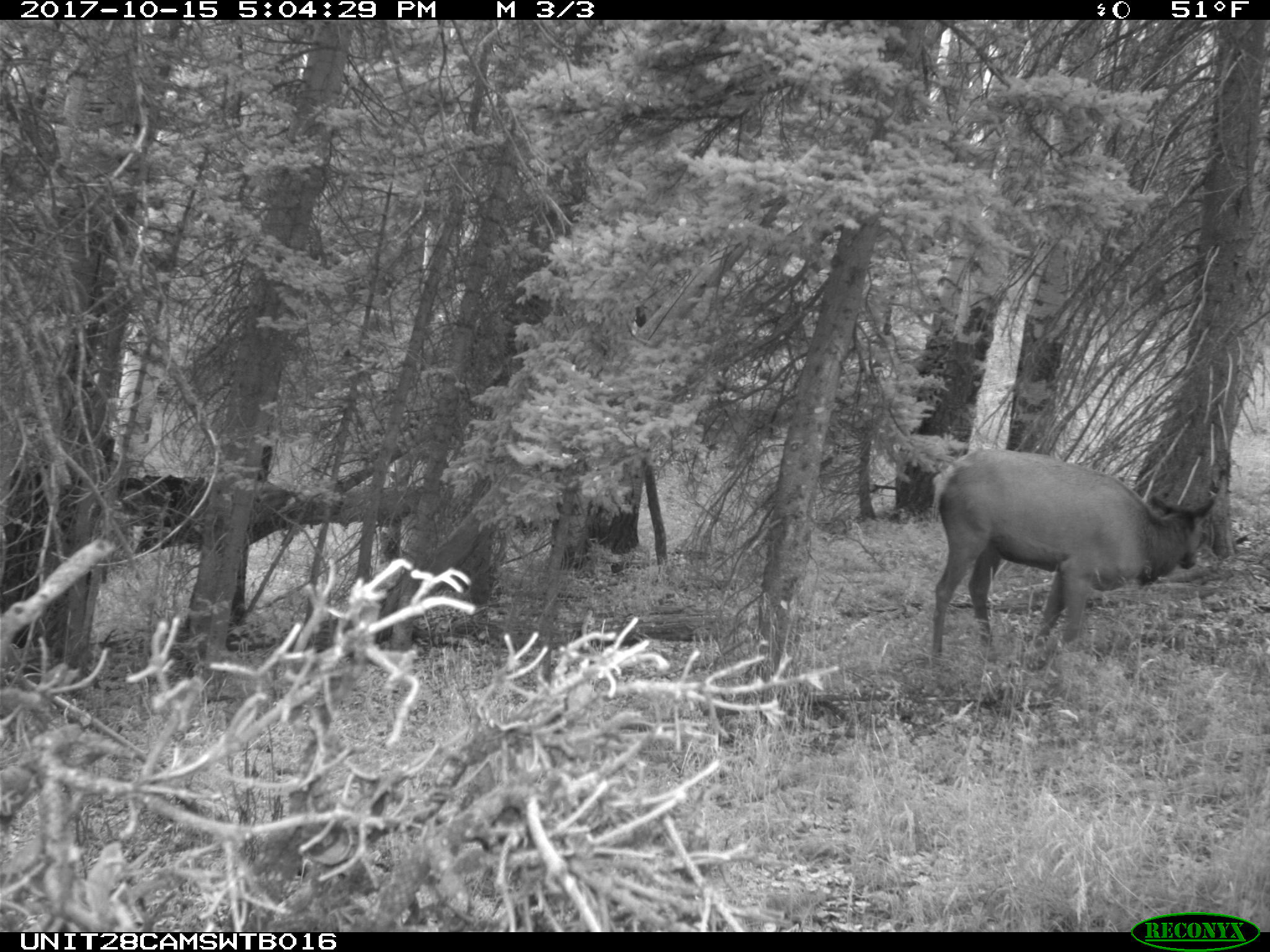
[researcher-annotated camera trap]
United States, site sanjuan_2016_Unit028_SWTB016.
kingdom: Animalia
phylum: Chordata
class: Mammalia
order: Artiodactyla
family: Cervidae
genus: Cervus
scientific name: Cervus elaphus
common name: red deer